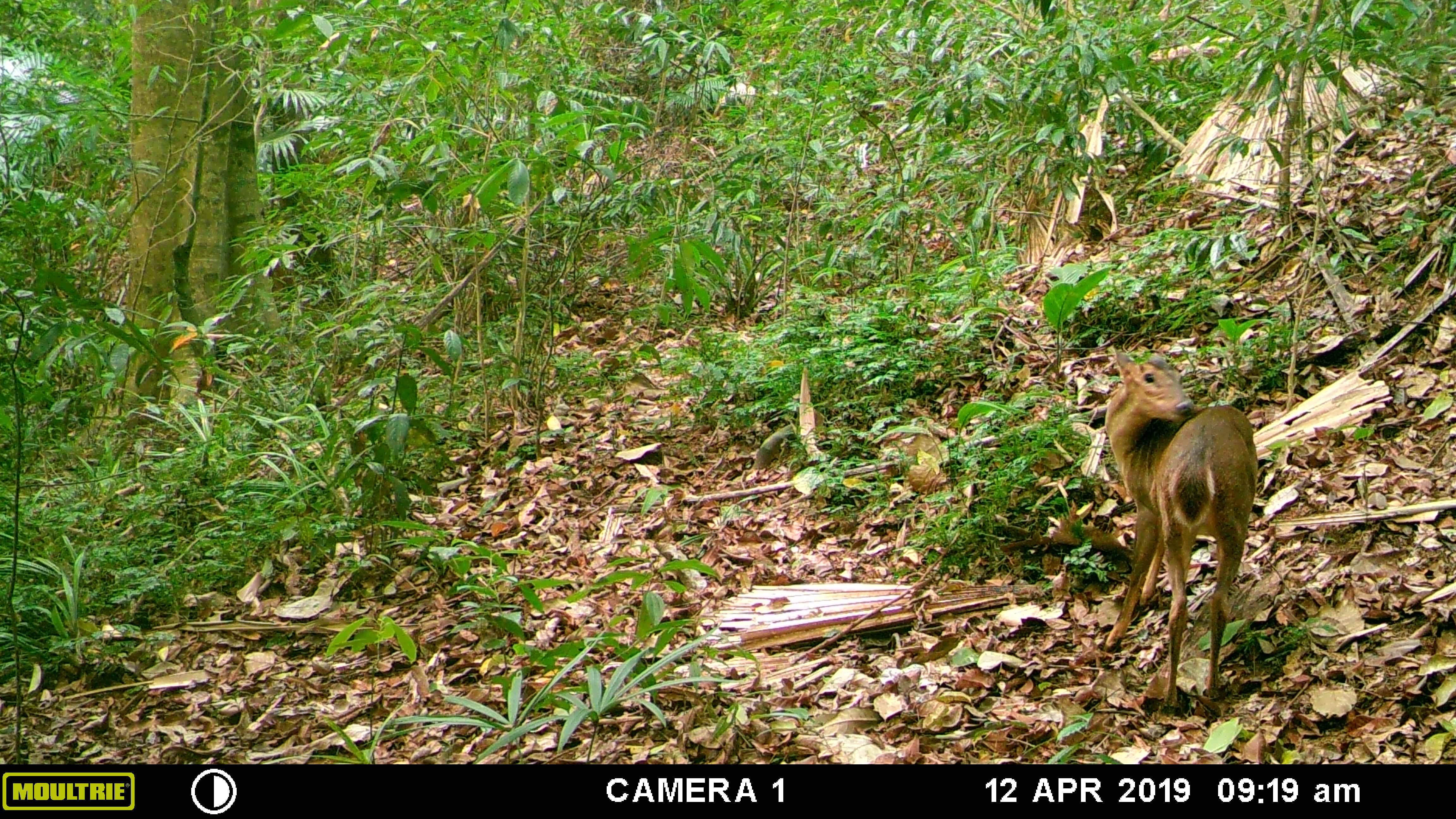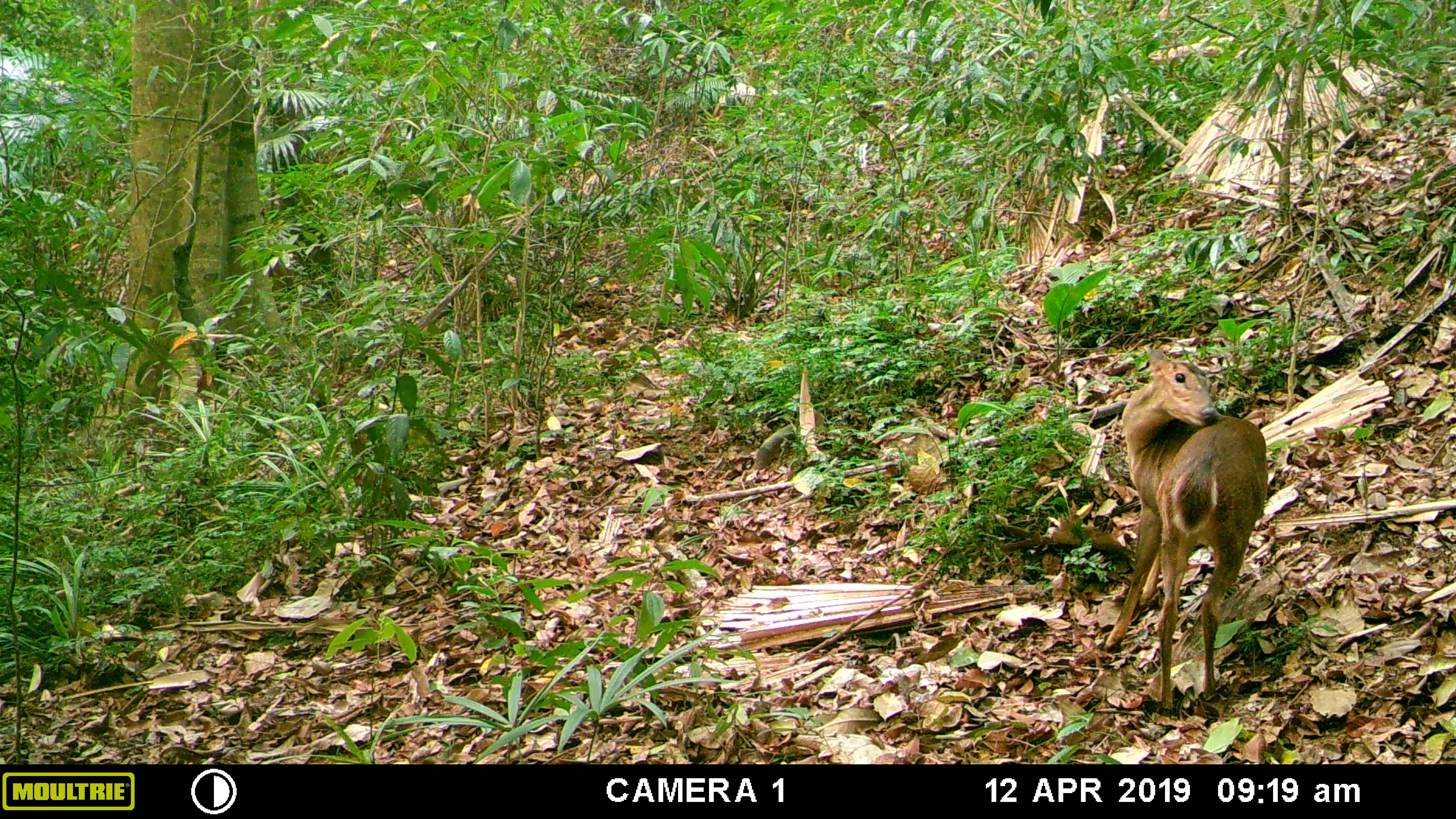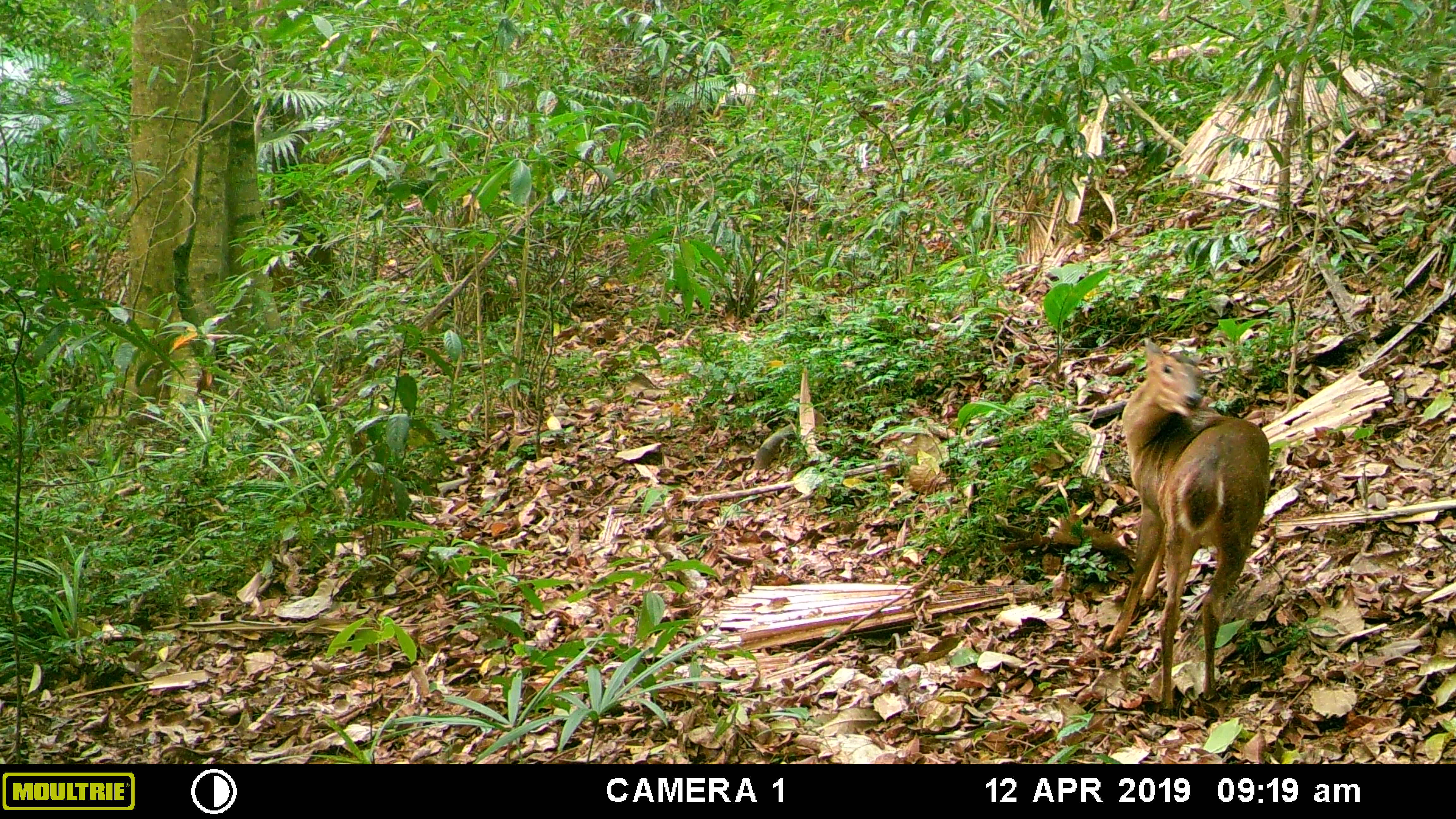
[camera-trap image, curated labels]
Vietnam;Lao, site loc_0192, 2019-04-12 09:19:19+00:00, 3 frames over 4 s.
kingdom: Animalia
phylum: Chordata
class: Mammalia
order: Artiodactyla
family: Cervidae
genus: Muntiacus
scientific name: Muntiacus vuquangensis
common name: large-antlered muntjac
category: large antlered muntjac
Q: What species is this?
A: Large antlered muntjac (large-antlered muntjac) (Muntiacus vuquangensis).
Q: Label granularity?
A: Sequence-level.